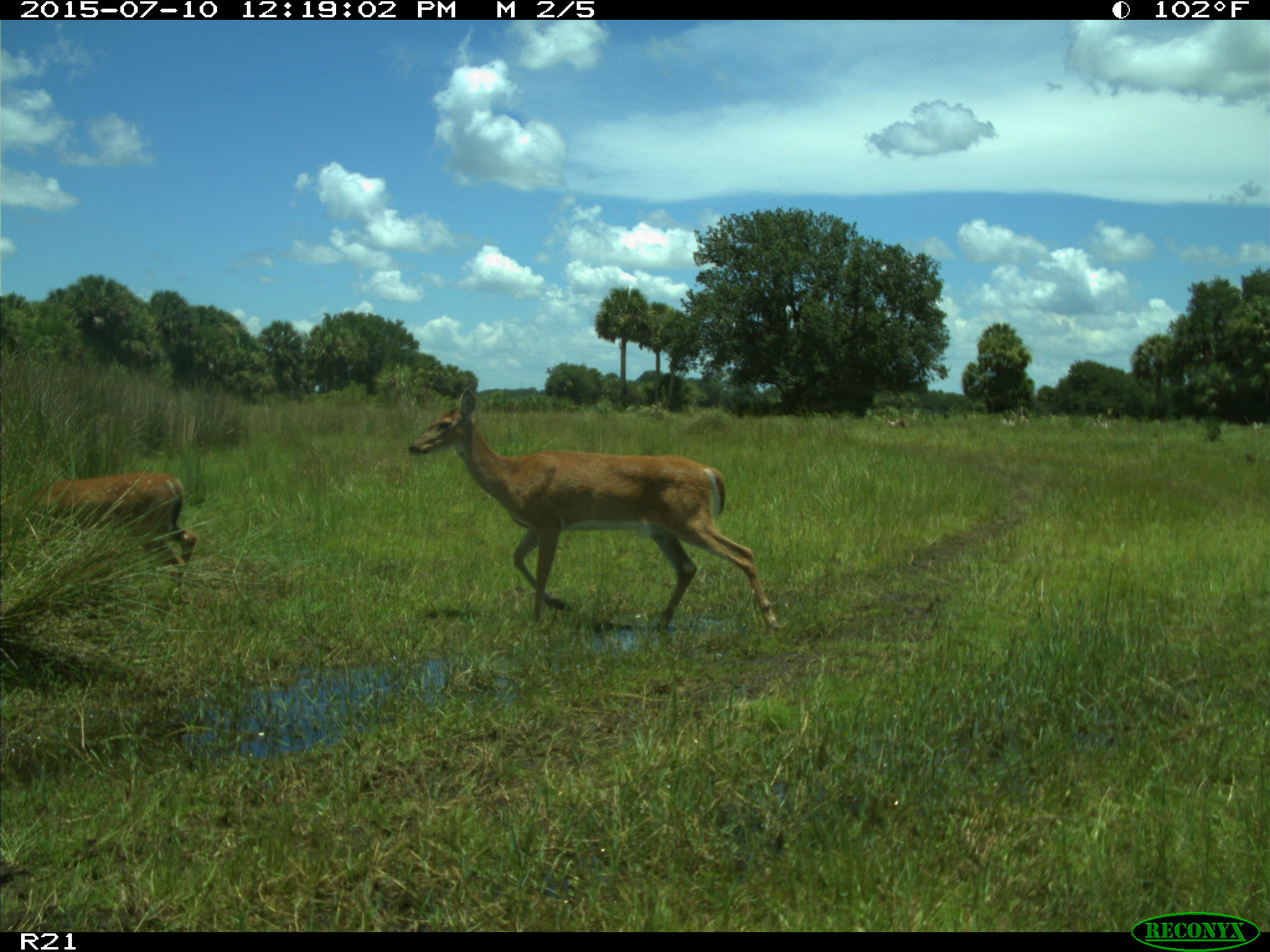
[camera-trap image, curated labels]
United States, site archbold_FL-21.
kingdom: Animalia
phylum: Chordata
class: Mammalia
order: Artiodactyla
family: Cervidae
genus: Odocoileus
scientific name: Odocoileus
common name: deer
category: unidentified deer